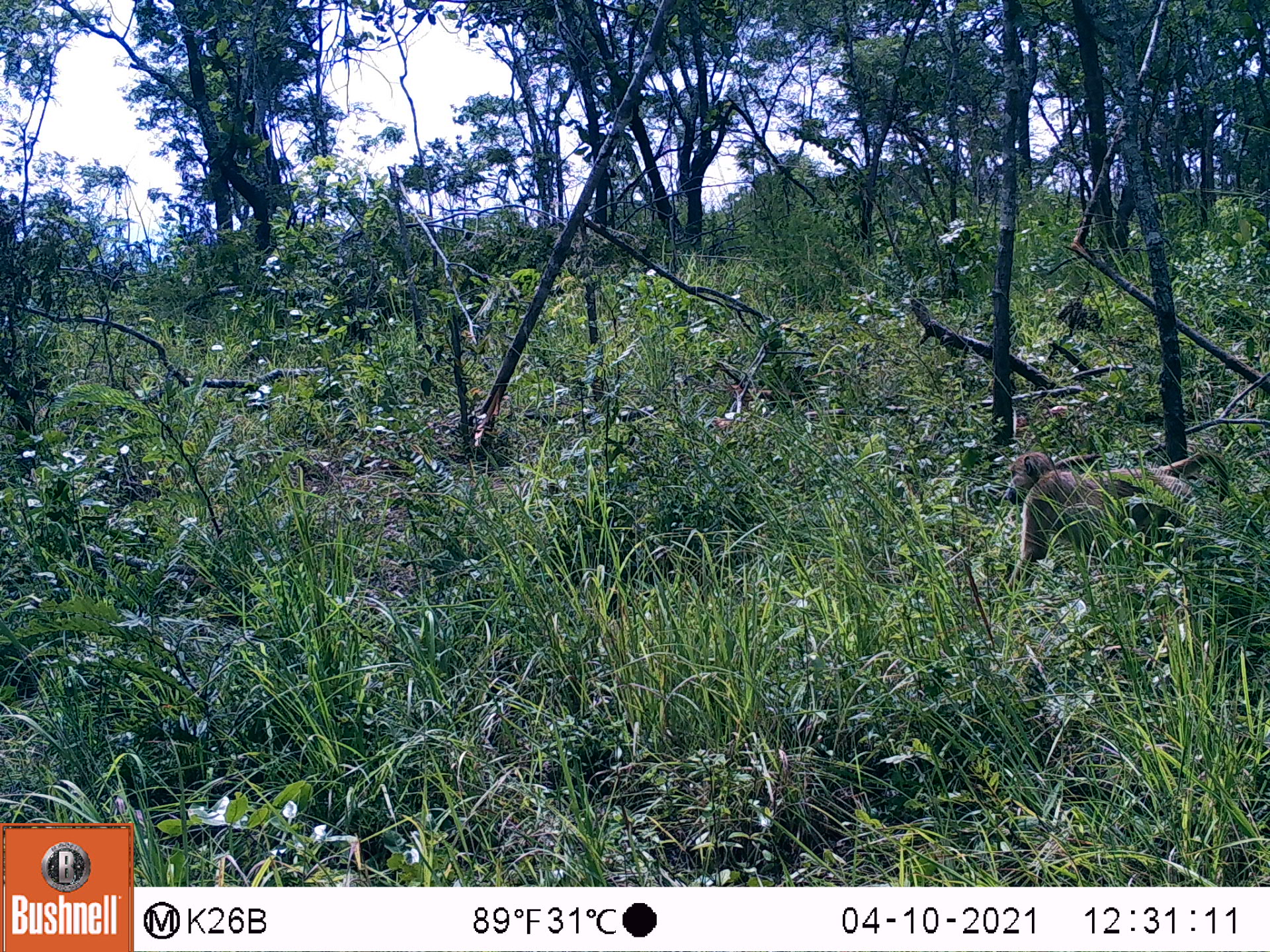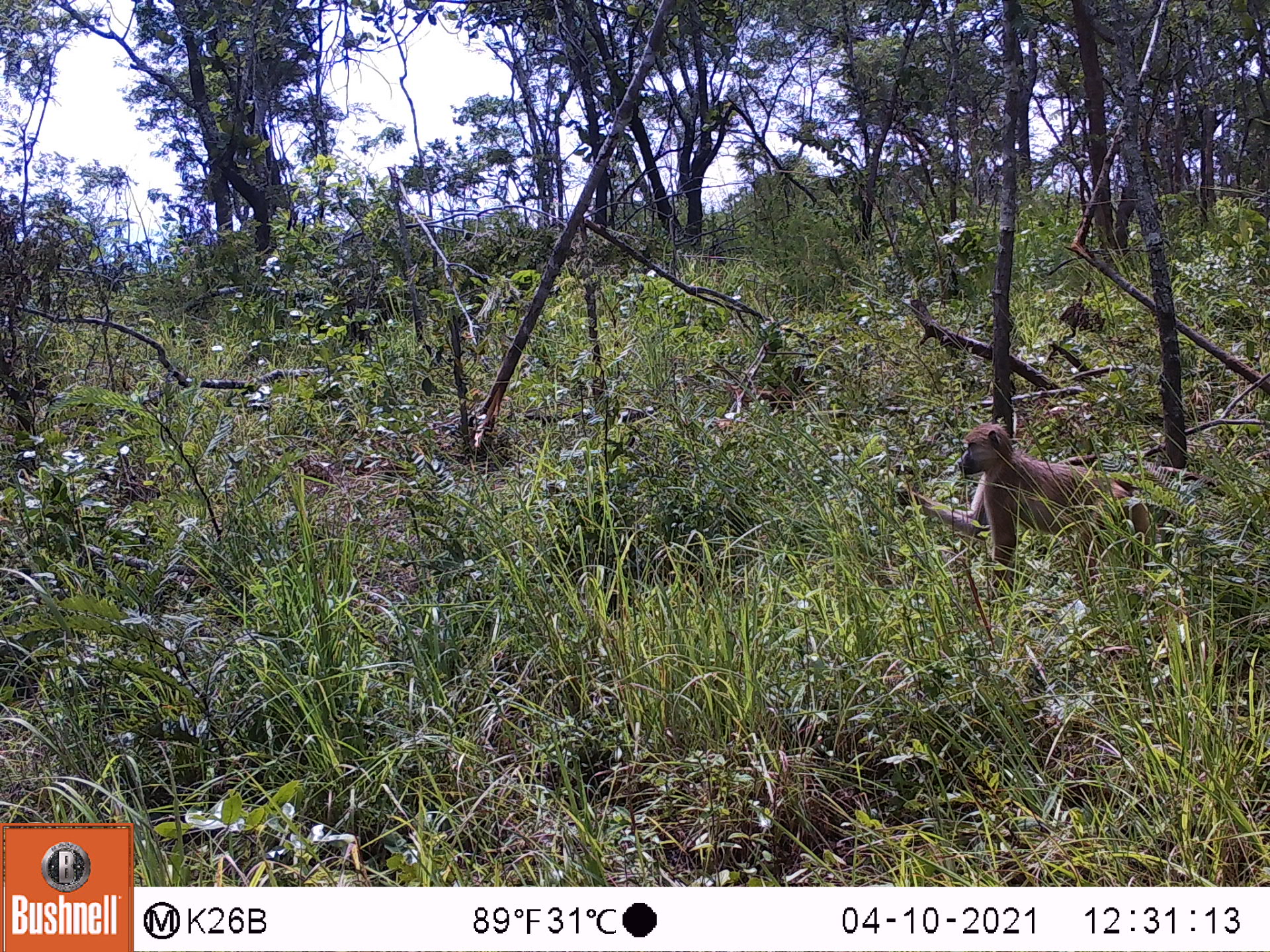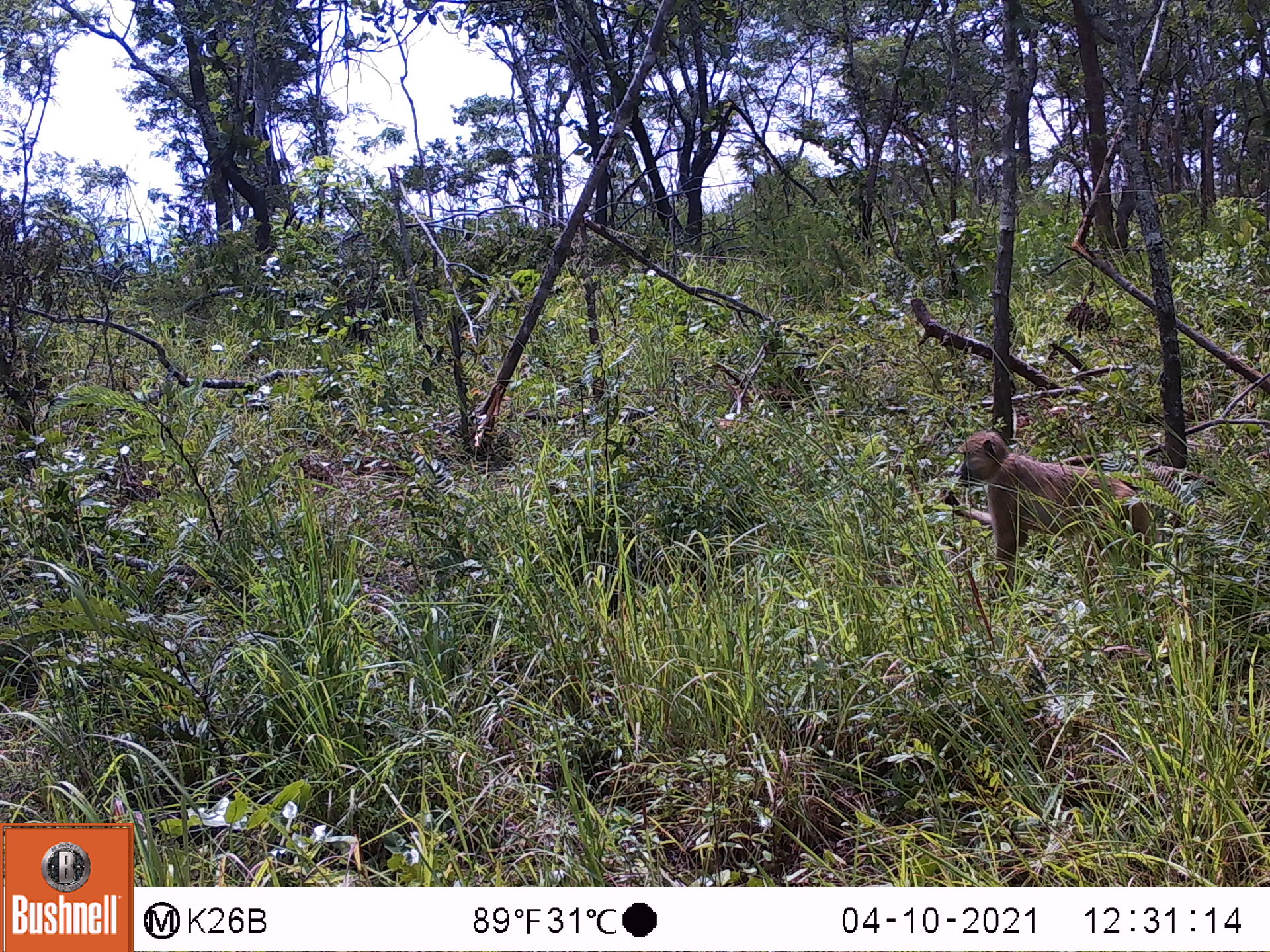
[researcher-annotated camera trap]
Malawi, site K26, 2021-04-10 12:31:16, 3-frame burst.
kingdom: Animalia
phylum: Chordata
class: Mammalia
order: Primates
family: Cercopithecidae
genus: Papio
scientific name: Papio cynocephalus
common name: yellow baboon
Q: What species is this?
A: Yellow baboon (Papio cynocephalus).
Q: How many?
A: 1.